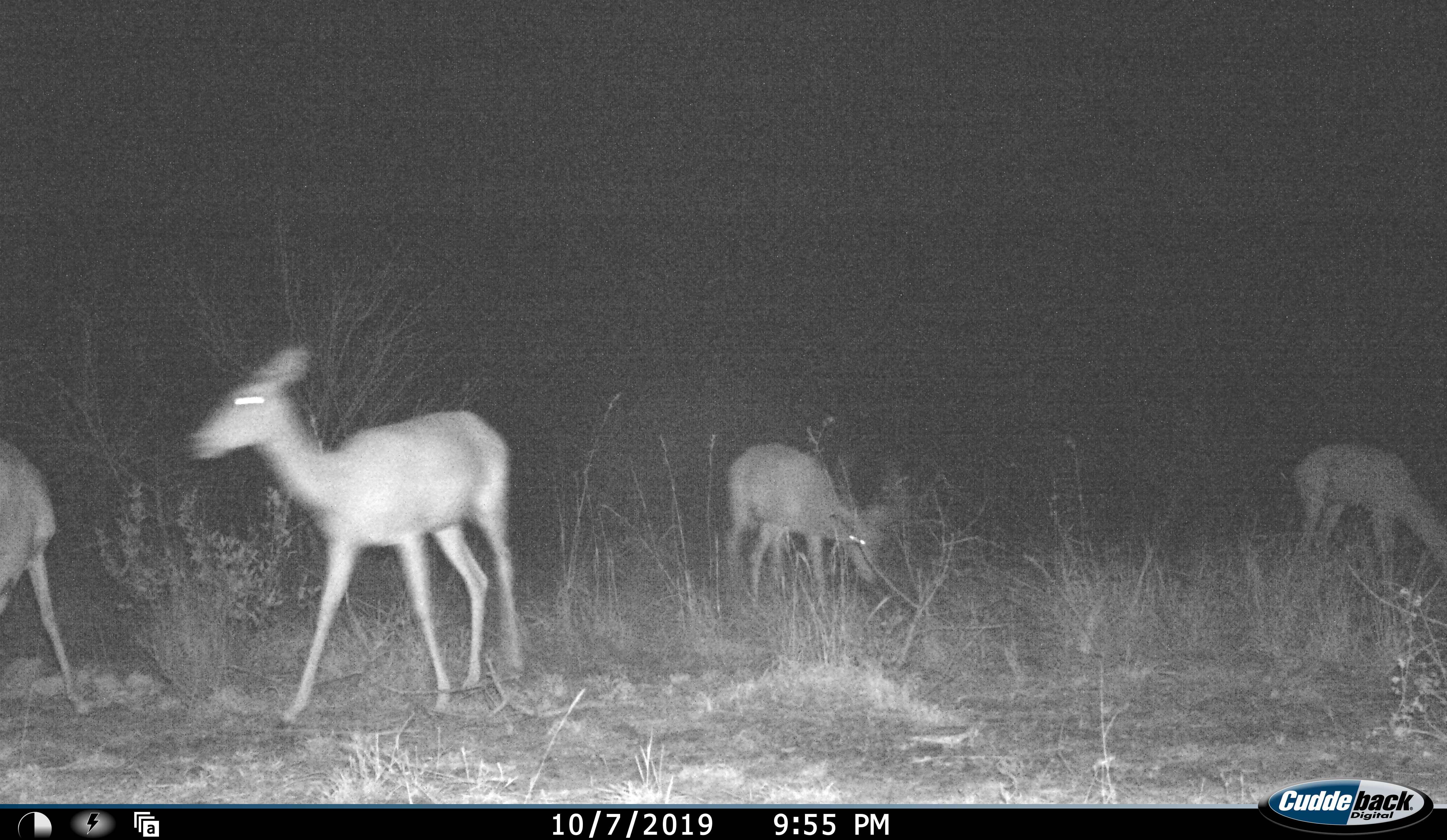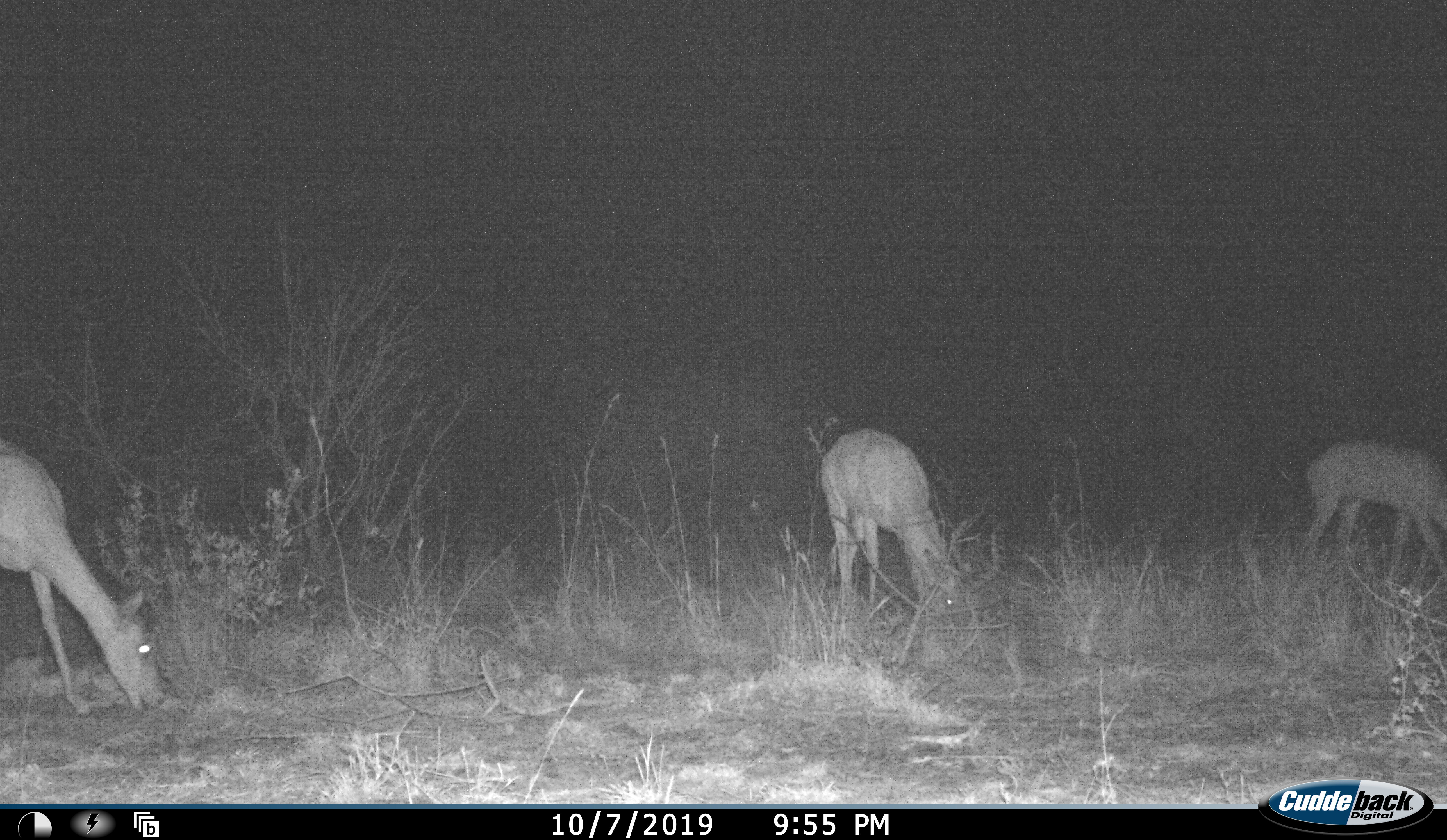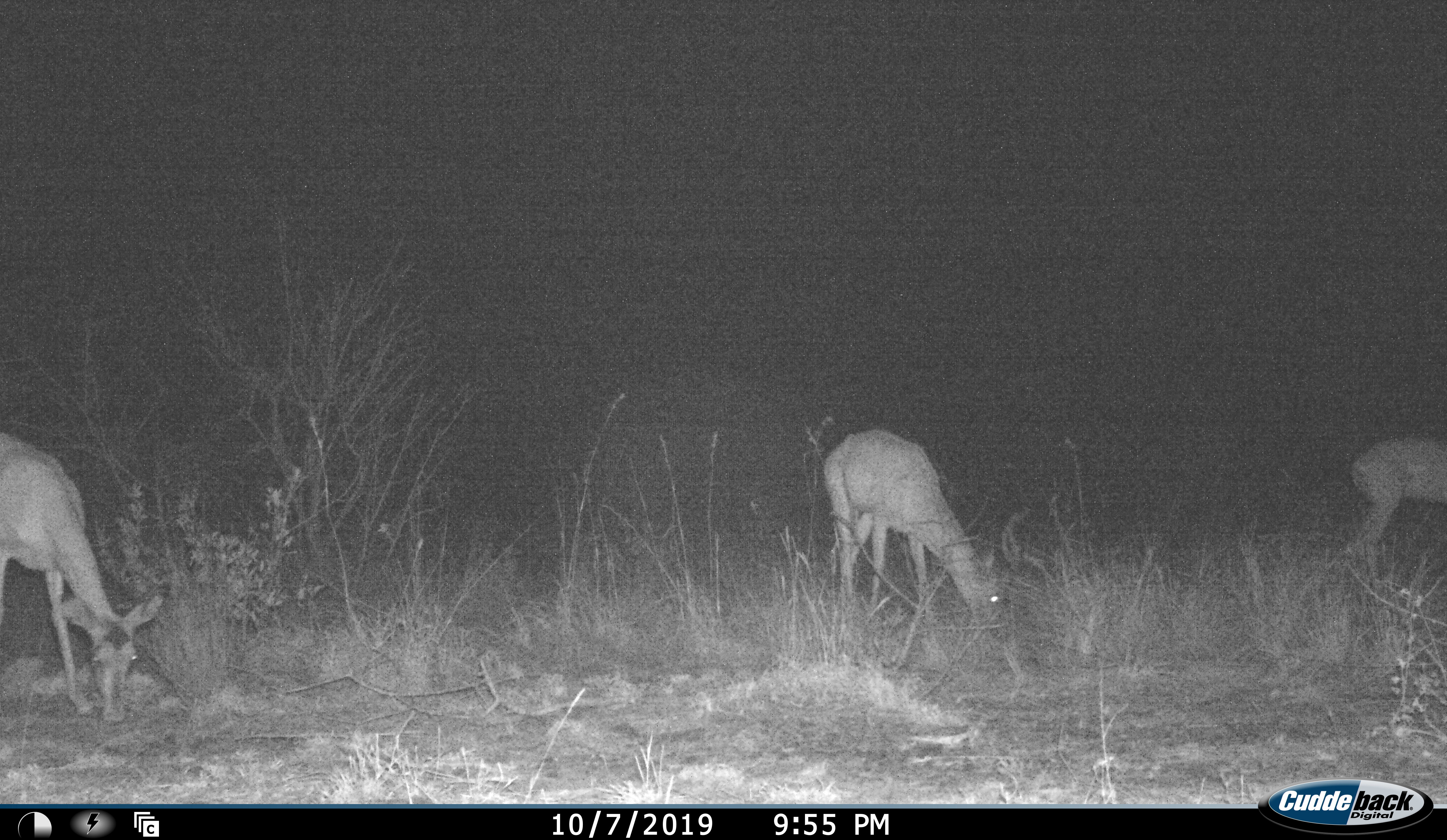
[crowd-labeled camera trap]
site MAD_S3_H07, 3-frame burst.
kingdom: Animalia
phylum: Chordata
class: Mammalia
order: Artiodactyla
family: Bovidae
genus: Aepyceros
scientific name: Aepyceros melampus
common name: impala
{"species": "impala (Aepyceros melampus)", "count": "4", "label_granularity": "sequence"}